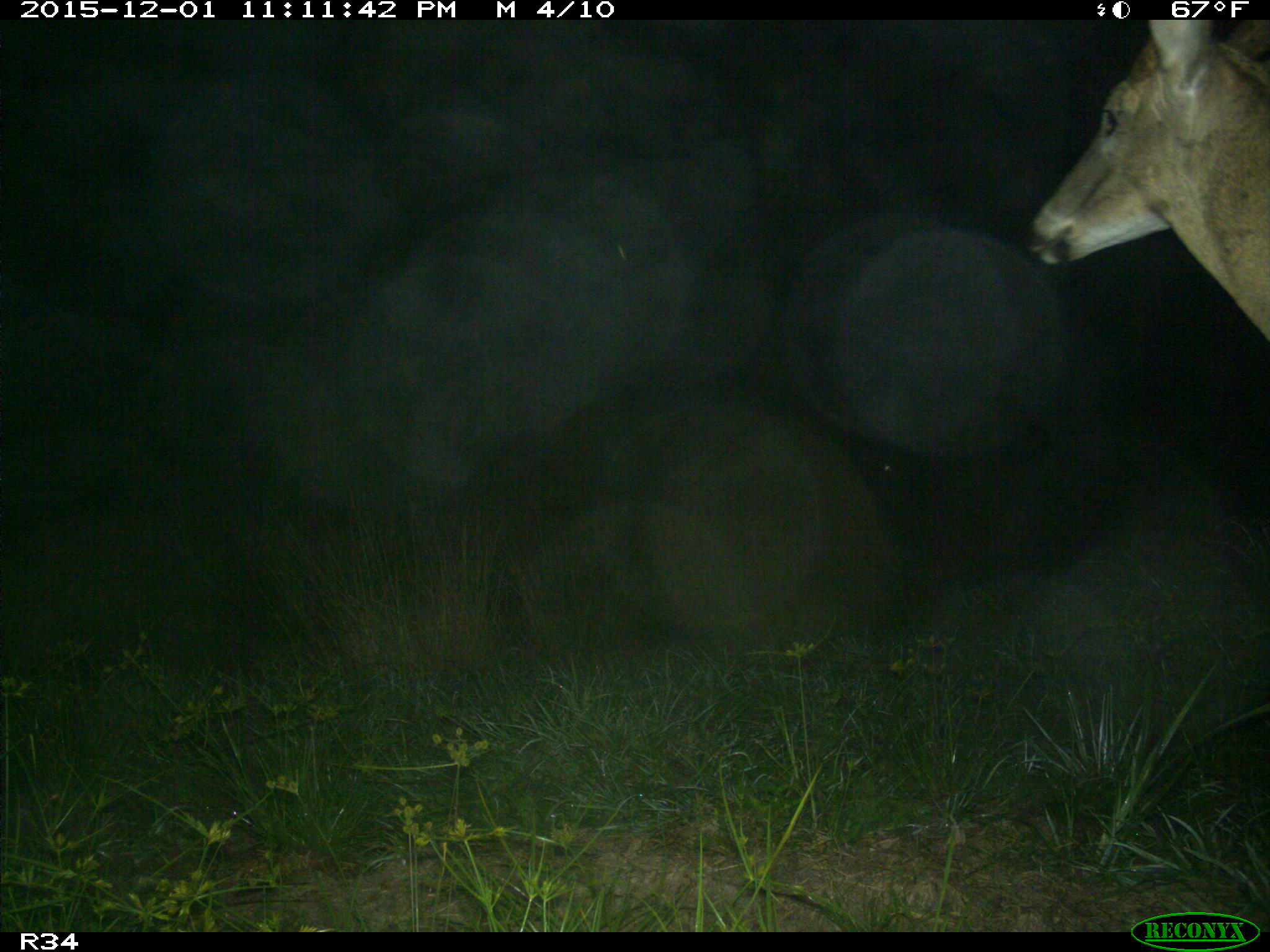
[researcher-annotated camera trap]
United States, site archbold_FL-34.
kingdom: Animalia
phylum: Chordata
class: Mammalia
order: Artiodactyla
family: Cervidae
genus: Odocoileus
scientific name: Odocoileus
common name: deer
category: unidentified deer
Unidentified deer (deer) (Odocoileus).